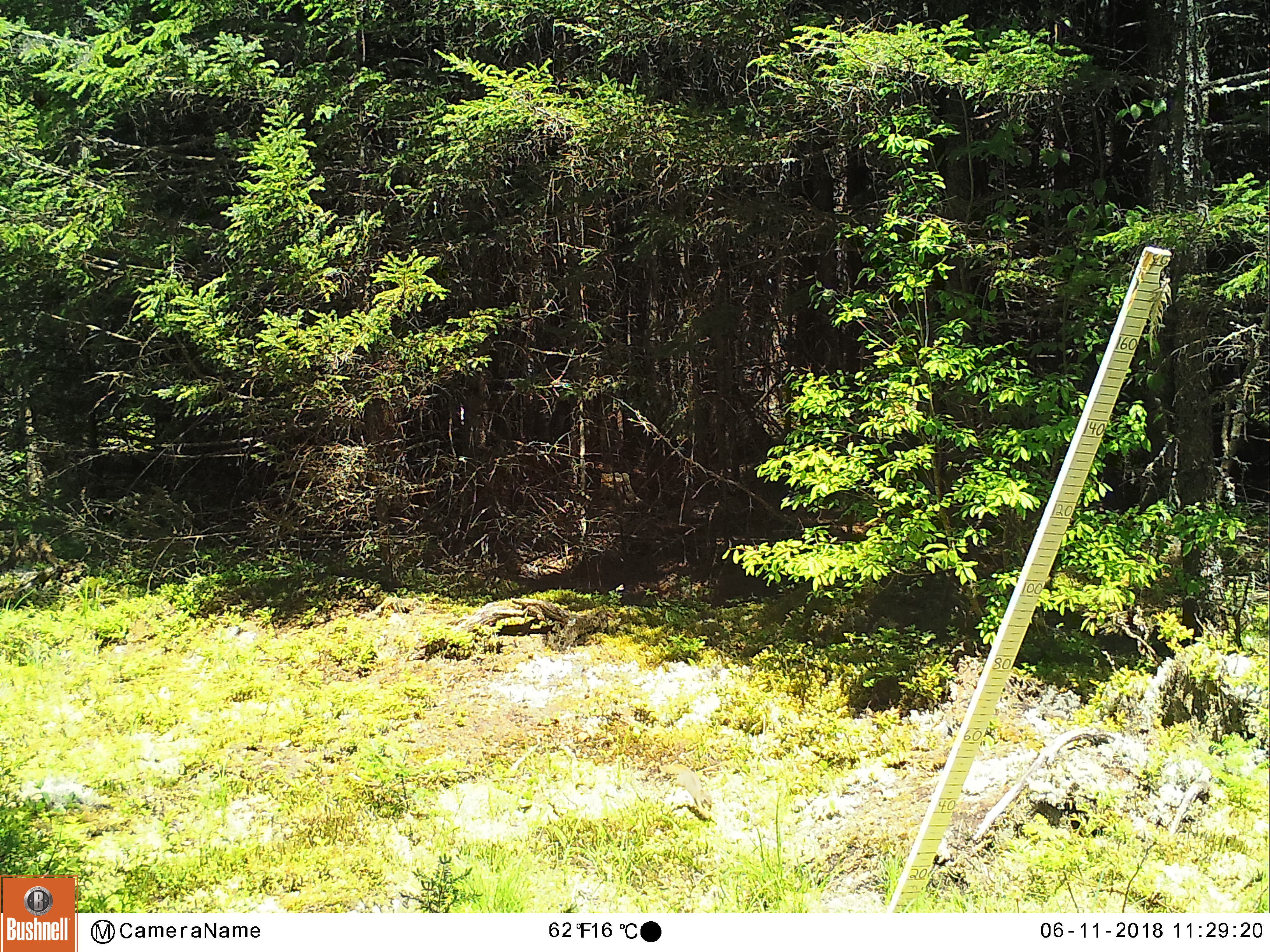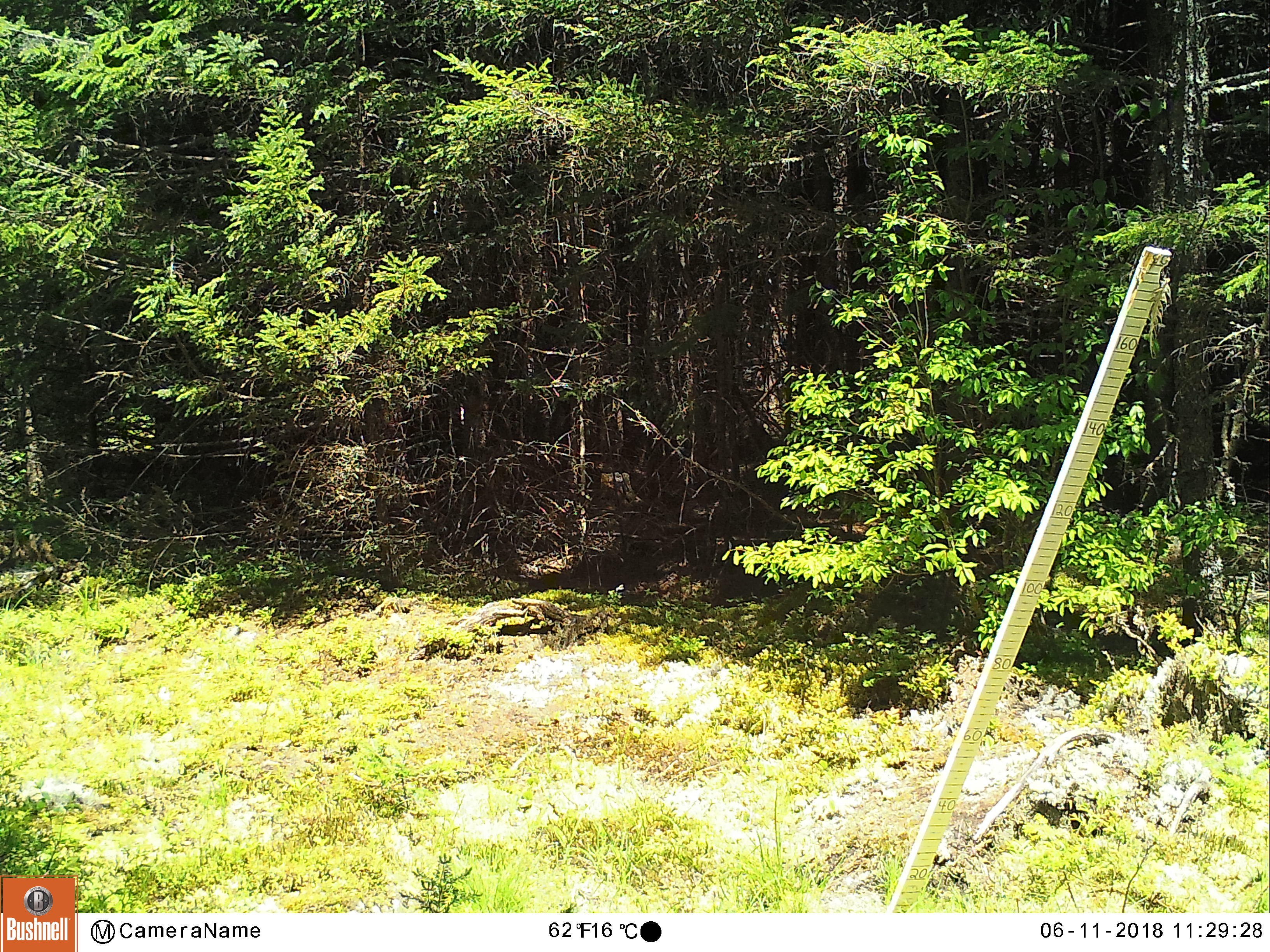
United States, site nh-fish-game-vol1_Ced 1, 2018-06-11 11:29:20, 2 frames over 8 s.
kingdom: Animalia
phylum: Chordata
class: Mammalia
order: Rodentia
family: Sciuridae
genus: Tamiasciurus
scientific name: Tamiasciurus hudsonicus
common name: red squirrel